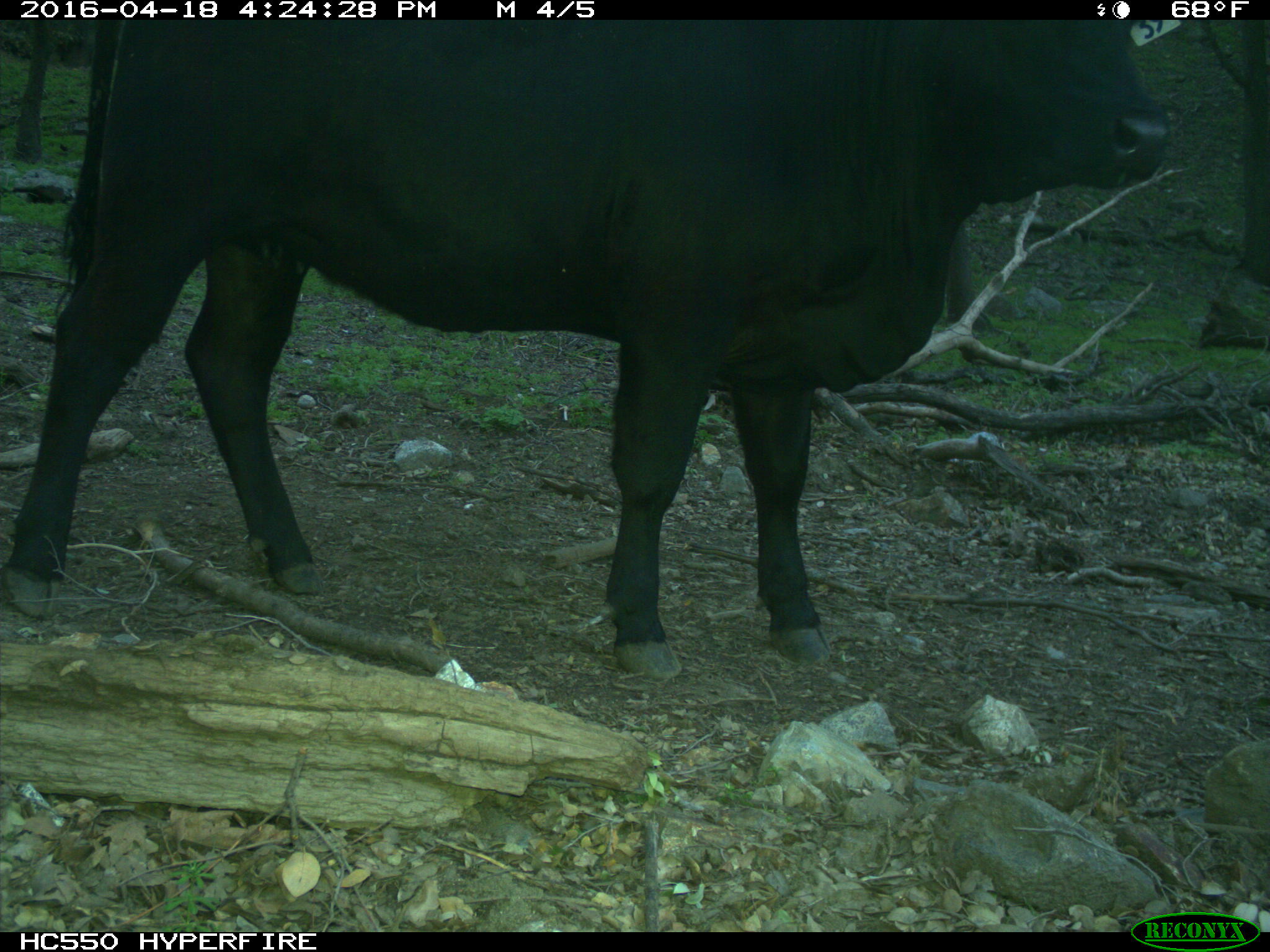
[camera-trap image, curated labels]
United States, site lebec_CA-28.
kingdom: Animalia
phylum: Chordata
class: Mammalia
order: Artiodactyla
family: Bovidae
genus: Bos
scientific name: Bos taurus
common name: domestic cow